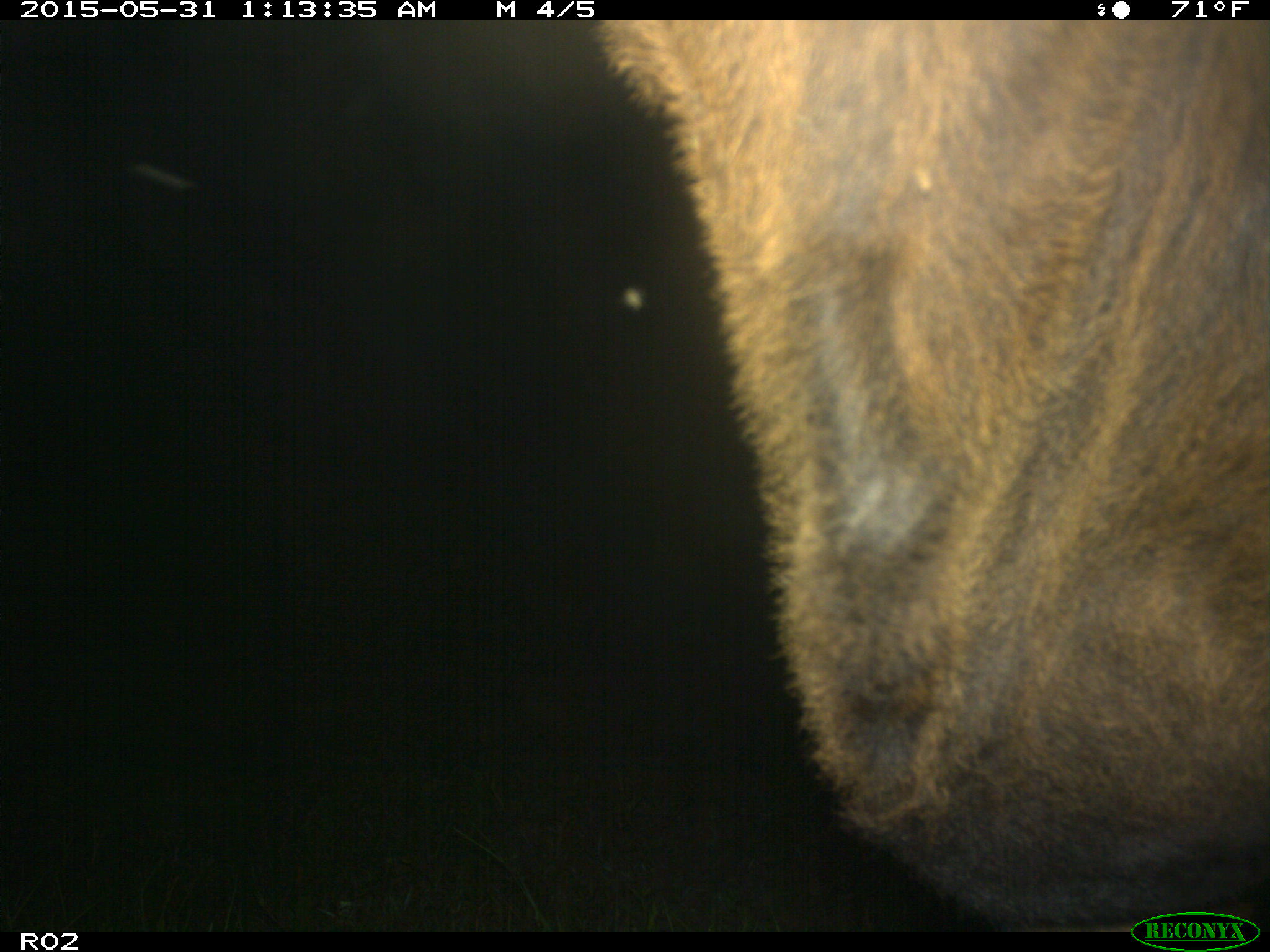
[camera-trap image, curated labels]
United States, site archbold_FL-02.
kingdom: Animalia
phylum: Chordata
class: Mammalia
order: Artiodactyla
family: Bovidae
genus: Bos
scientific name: Bos taurus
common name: domestic cow